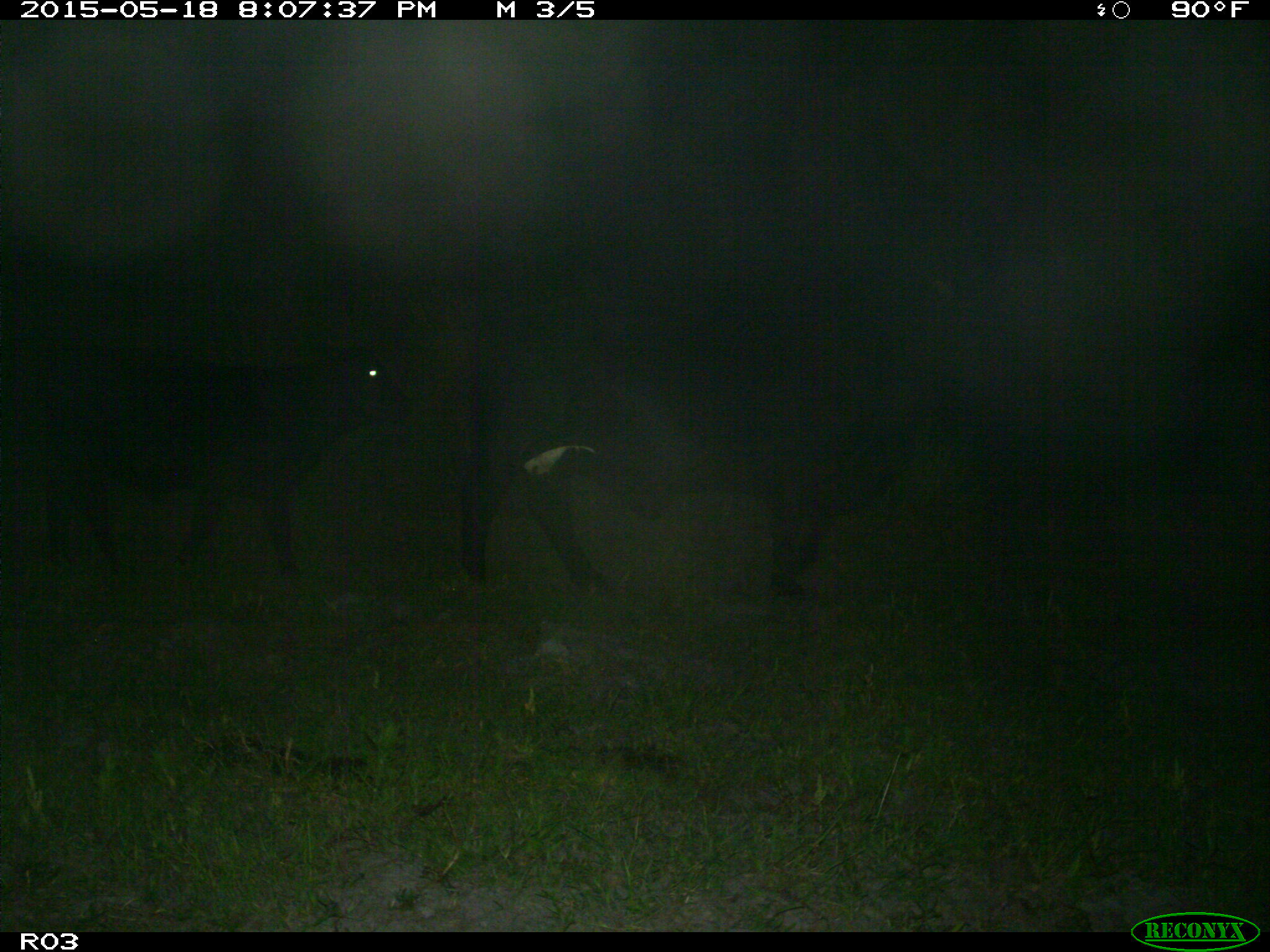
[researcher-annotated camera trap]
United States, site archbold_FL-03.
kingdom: Animalia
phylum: Chordata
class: Mammalia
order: Artiodactyla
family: Bovidae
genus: Bos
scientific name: Bos taurus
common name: domestic cow